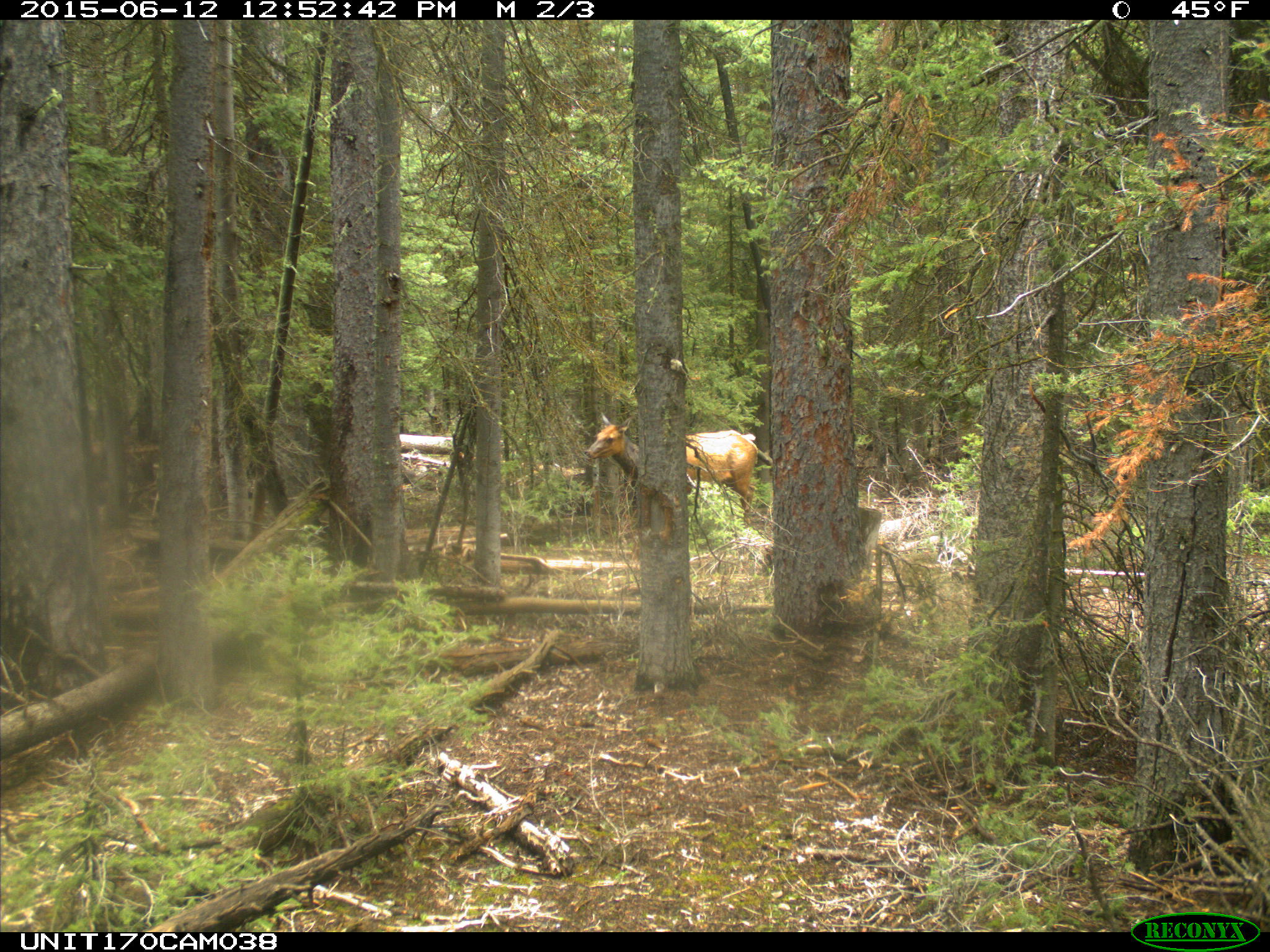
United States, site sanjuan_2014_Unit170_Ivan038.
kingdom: Animalia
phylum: Chordata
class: Mammalia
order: Artiodactyla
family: Cervidae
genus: Cervus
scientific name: Cervus elaphus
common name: red deer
Cervus elaphus (red deer).